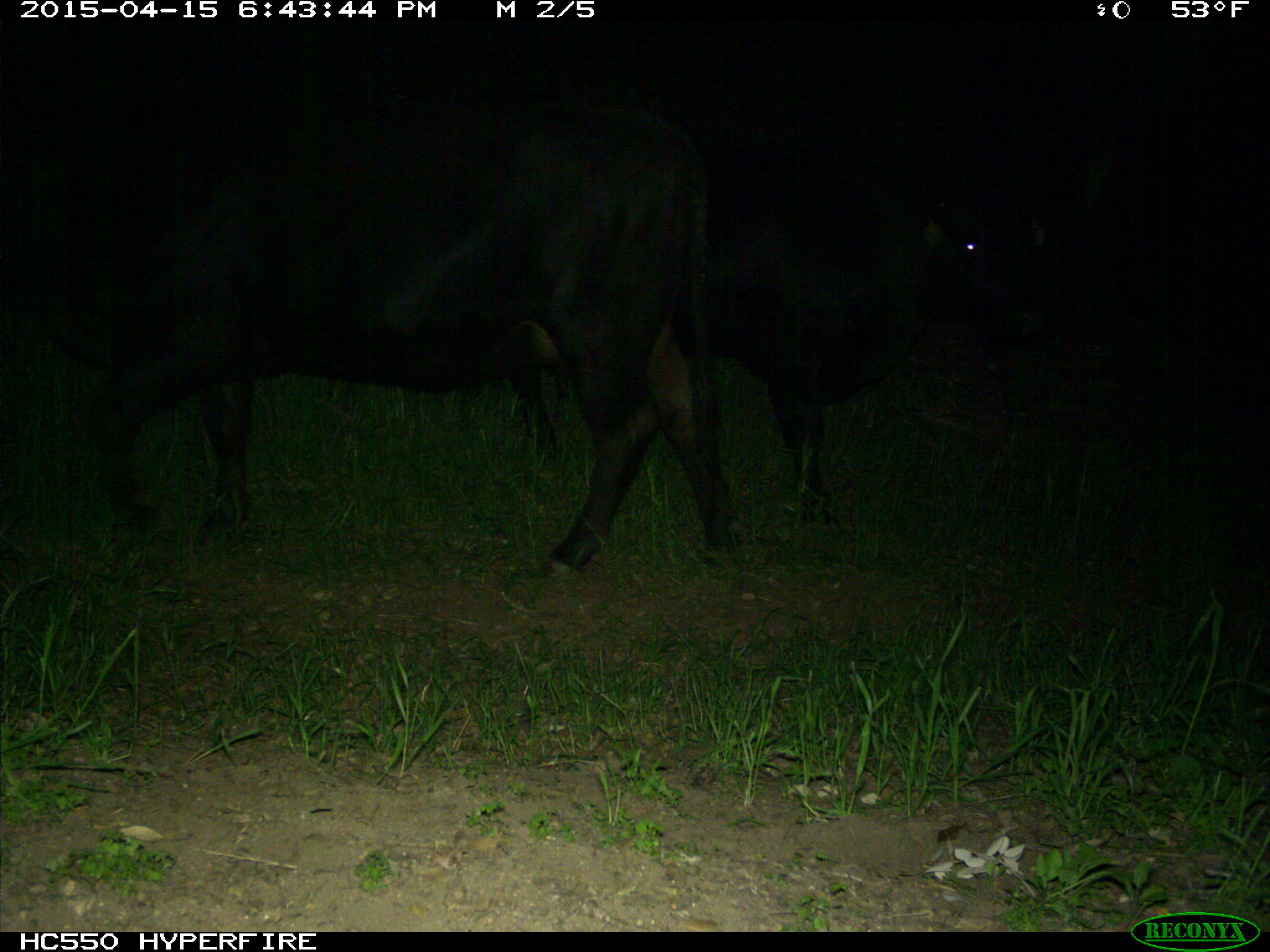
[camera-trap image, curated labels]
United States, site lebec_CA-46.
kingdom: Animalia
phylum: Chordata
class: Mammalia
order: Artiodactyla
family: Bovidae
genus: Bos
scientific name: Bos taurus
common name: domestic cow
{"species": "Bos taurus (domestic cow)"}